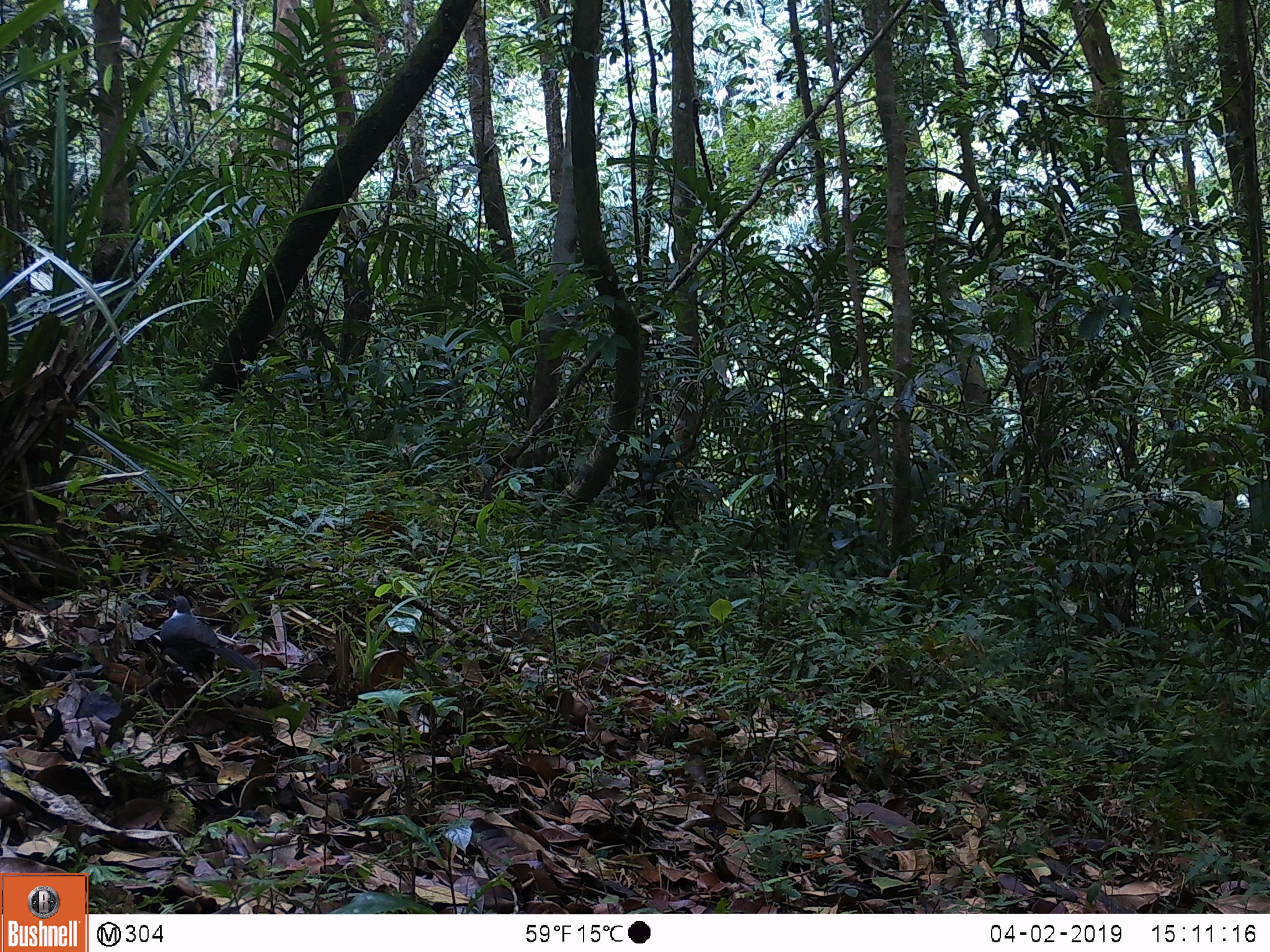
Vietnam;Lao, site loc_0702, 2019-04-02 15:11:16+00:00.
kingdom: Animalia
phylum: Chordata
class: Aves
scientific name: Aves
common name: bird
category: unidentified bird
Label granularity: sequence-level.